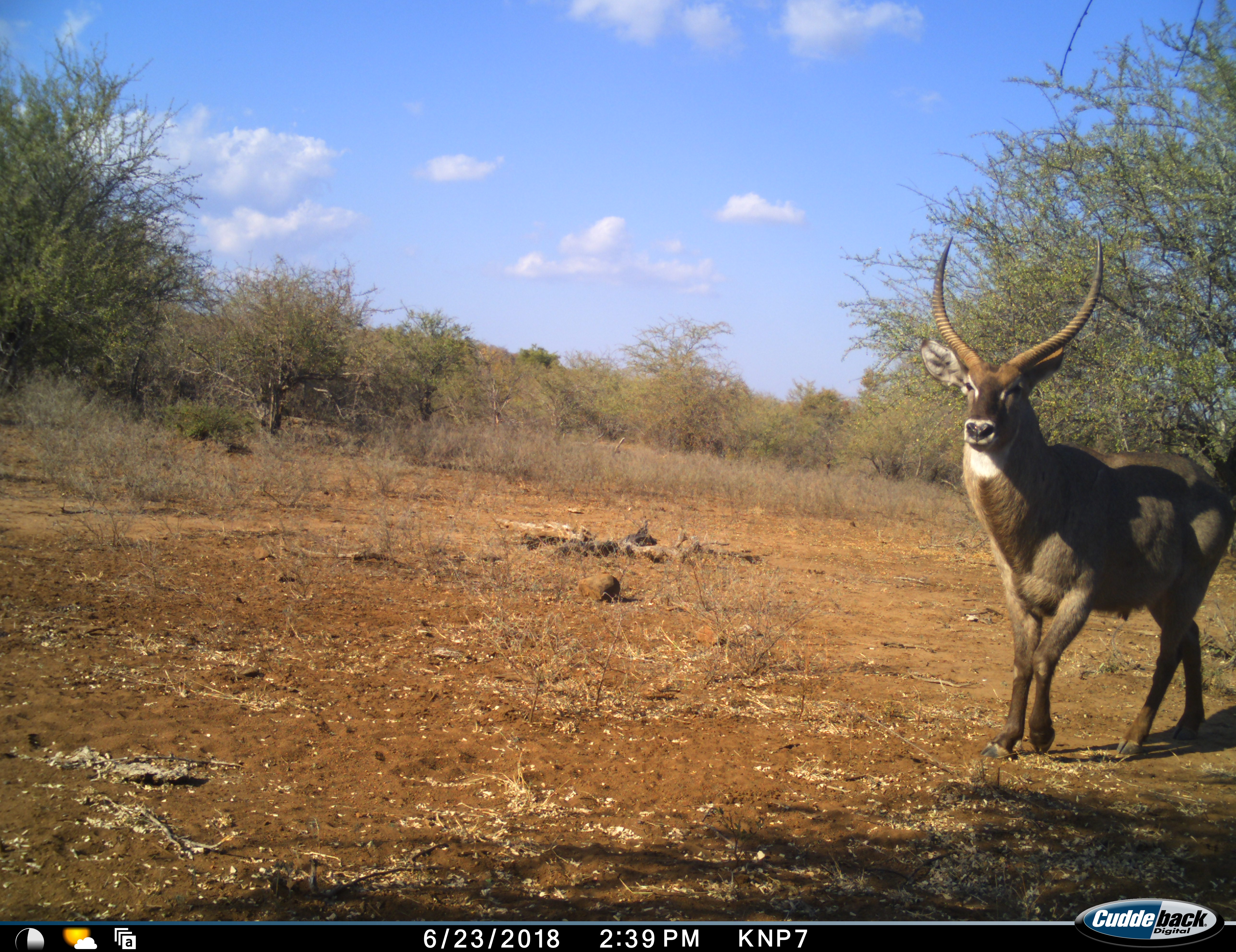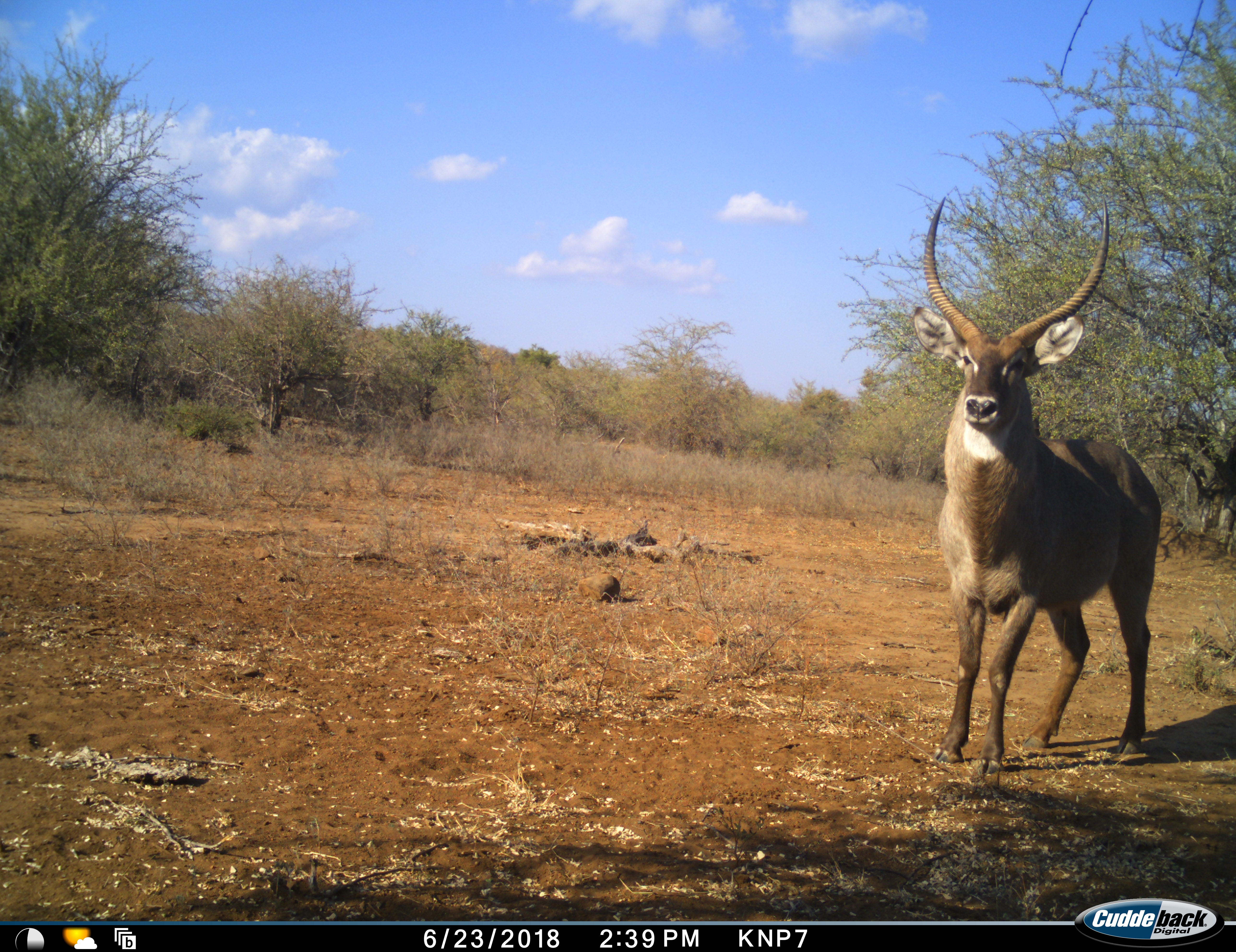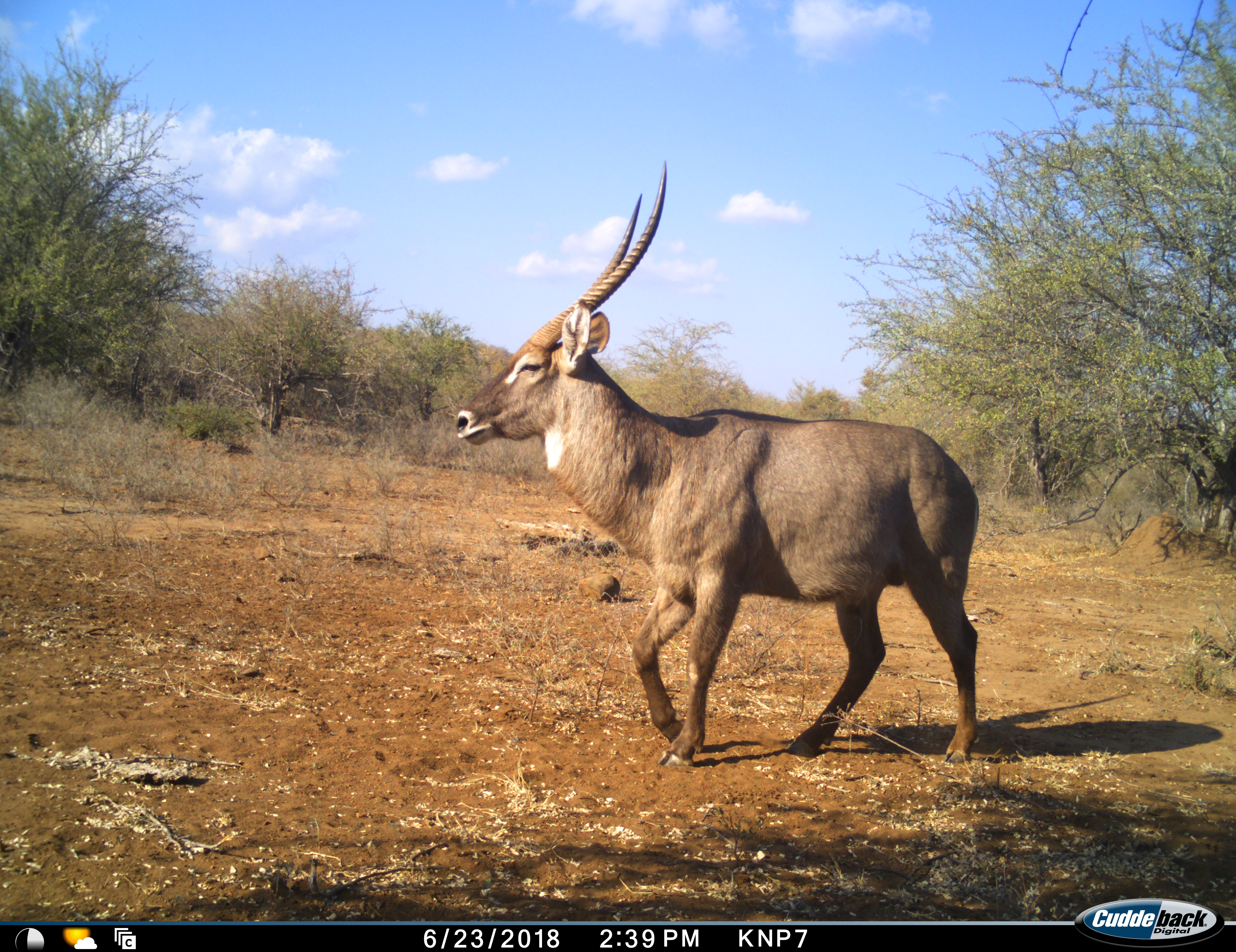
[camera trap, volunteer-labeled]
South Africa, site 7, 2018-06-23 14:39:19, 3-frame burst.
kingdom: Animalia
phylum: Chordata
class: Mammalia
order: Artiodactyla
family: Bovidae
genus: Kobus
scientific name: Kobus ellipsiprymnus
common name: waterbuck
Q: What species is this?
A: Waterbuck (Kobus ellipsiprymnus).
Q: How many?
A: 1.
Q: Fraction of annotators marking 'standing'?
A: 12%.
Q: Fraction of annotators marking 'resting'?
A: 0%.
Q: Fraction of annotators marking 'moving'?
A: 88%.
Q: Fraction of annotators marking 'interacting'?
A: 0%.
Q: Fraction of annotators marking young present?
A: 0%.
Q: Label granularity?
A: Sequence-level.